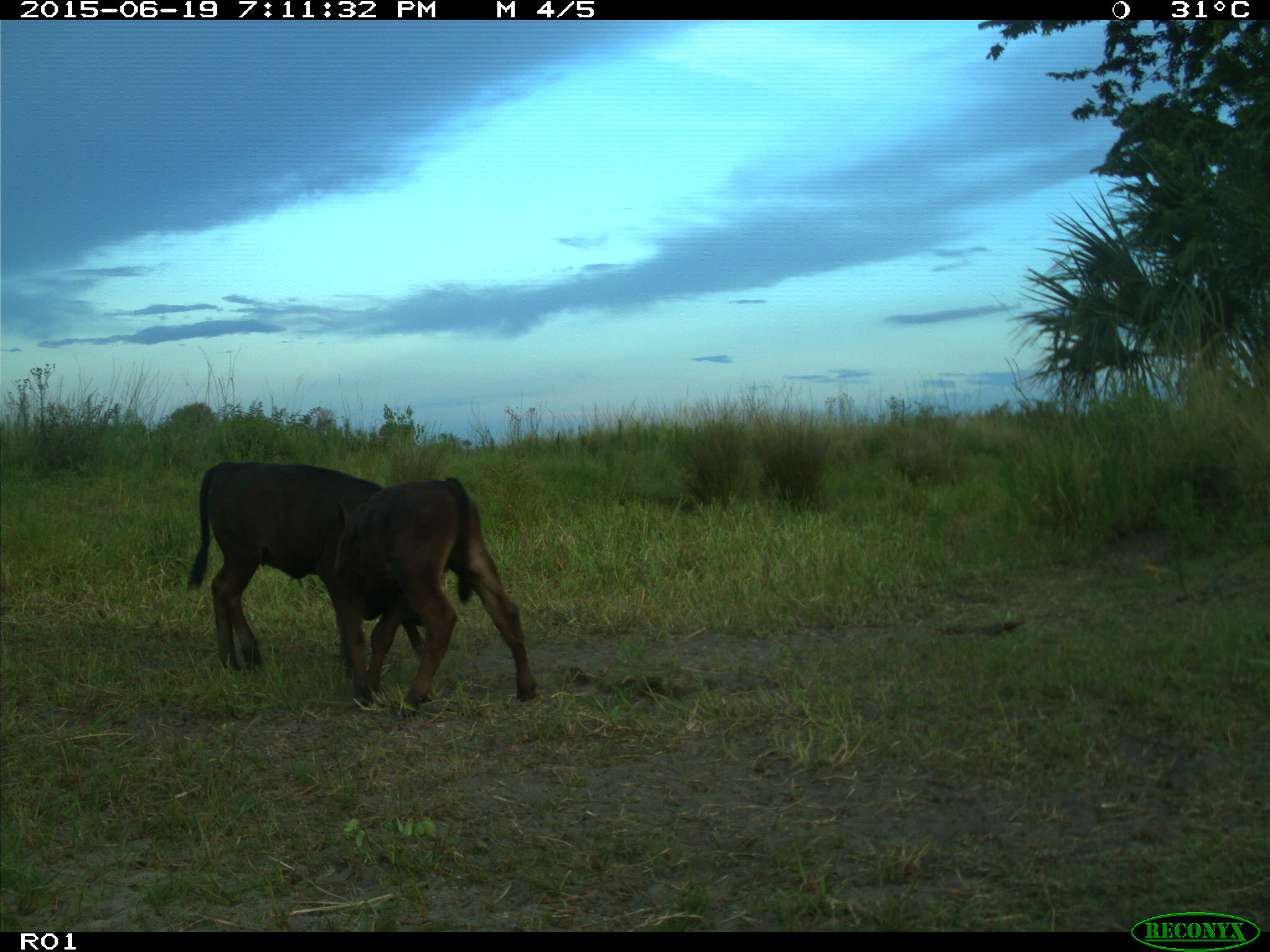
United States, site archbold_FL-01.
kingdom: Animalia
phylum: Chordata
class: Mammalia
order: Artiodactyla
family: Bovidae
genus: Bos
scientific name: Bos taurus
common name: domestic cow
Bos taurus (domestic cow).